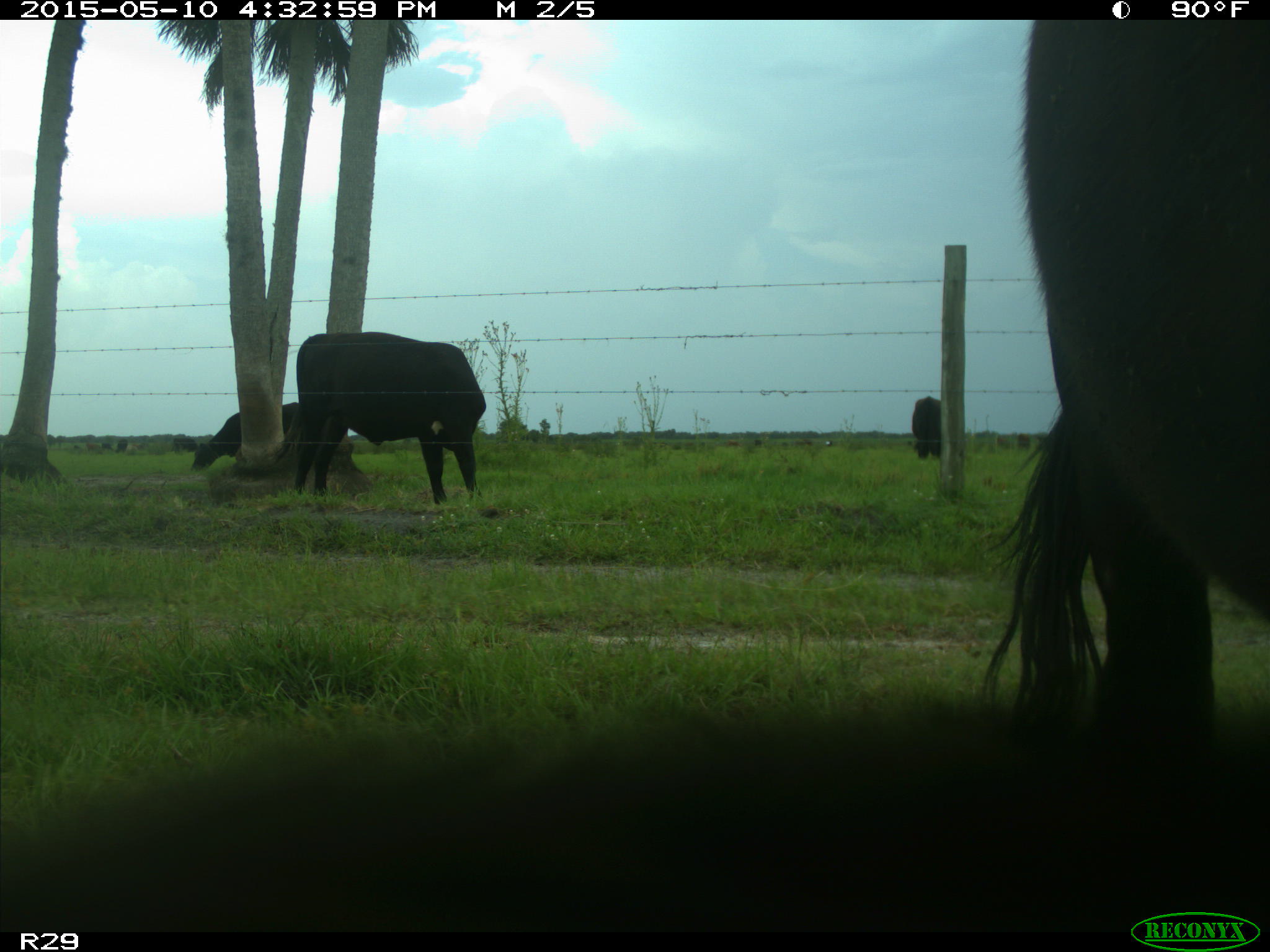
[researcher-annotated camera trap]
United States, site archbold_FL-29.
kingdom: Animalia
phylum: Chordata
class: Mammalia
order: Artiodactyla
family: Bovidae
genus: Bos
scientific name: Bos taurus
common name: domestic cow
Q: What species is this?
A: Bos taurus (domestic cow).